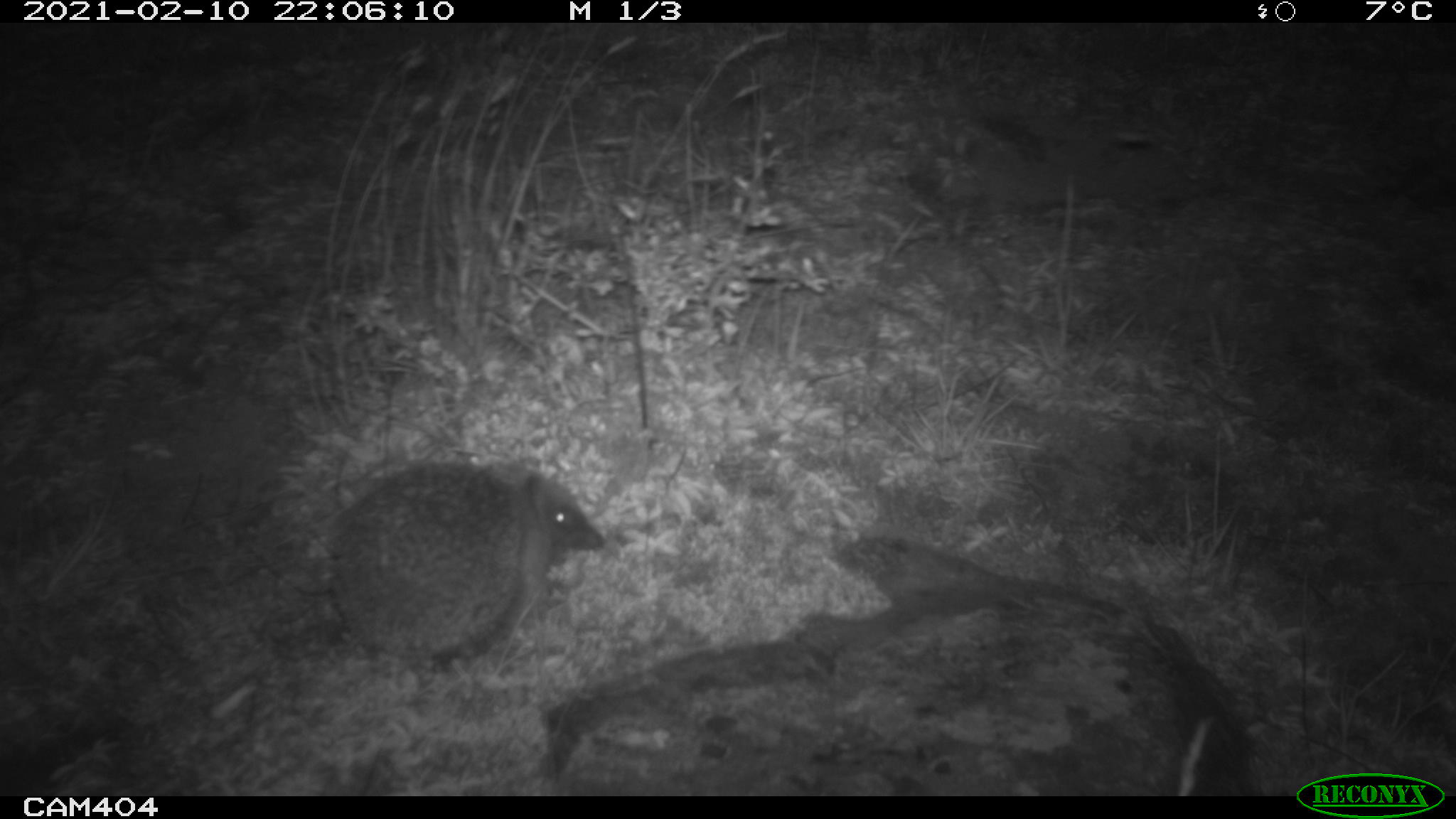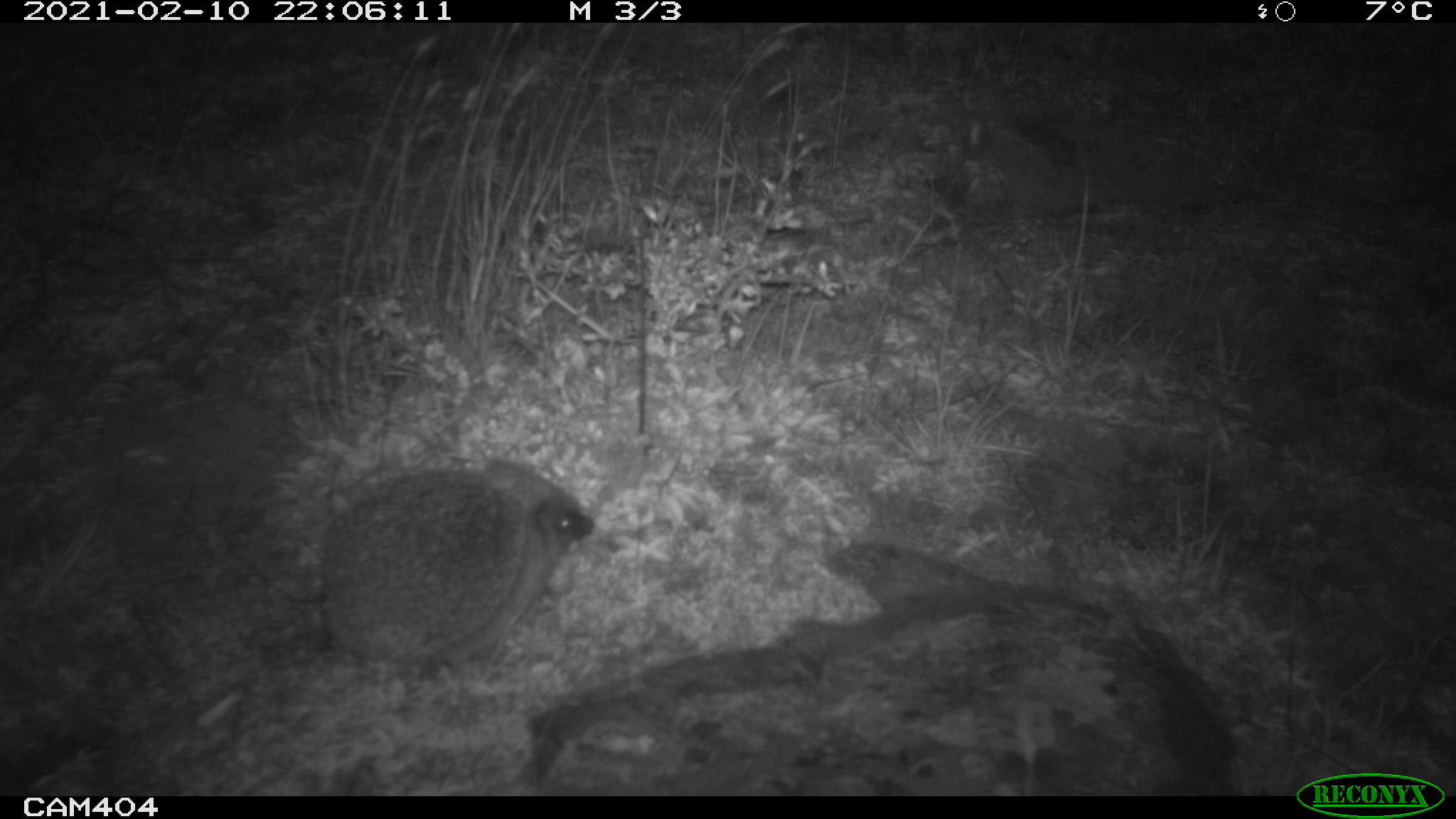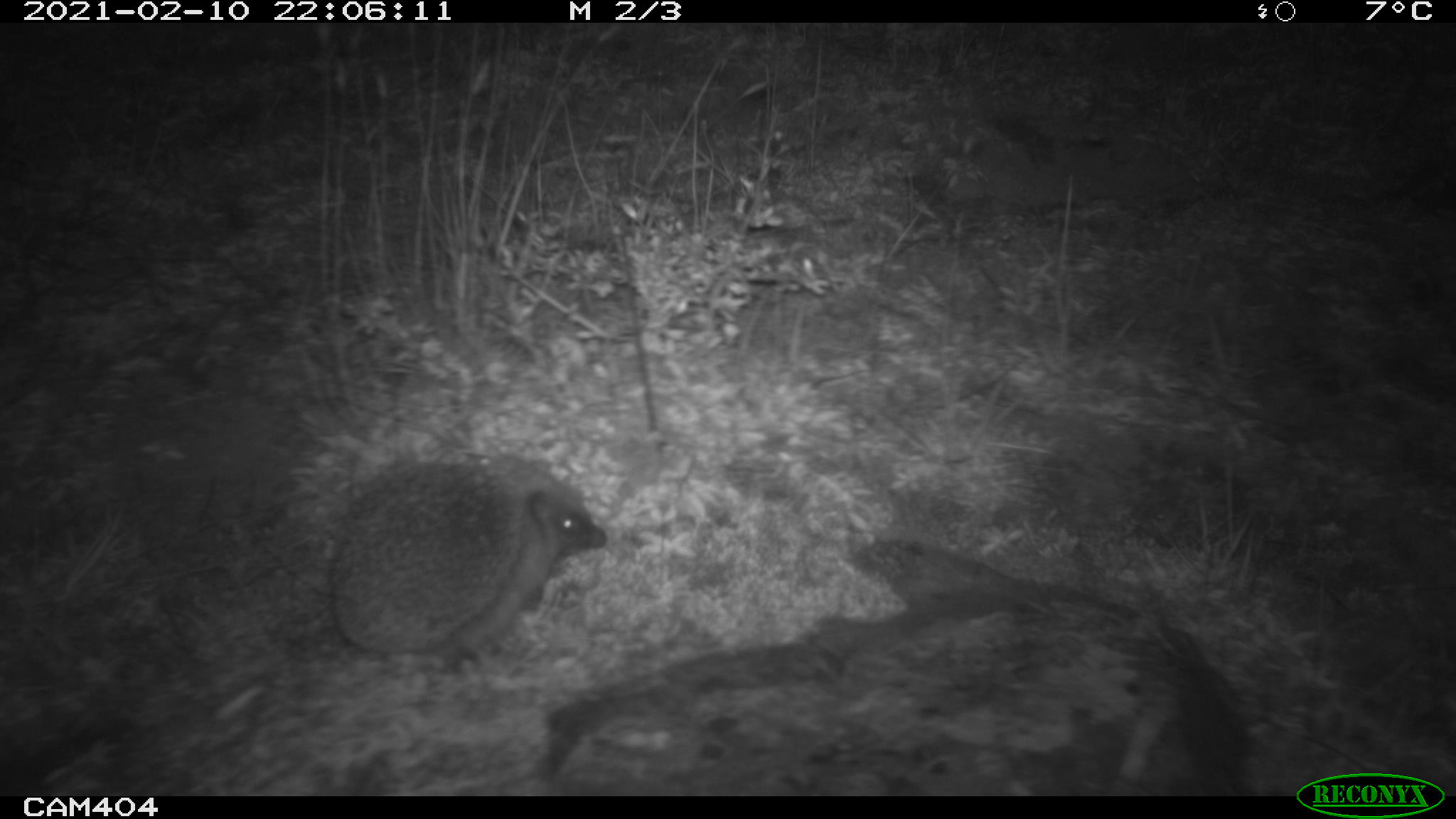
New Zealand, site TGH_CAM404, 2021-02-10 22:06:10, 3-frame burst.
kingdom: Animalia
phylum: Chordata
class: Mammalia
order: Eulipotyphla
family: Erinaceidae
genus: Erinaceus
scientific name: Erinaceus europaeus europaeus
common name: european hedgehog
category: hedgehog